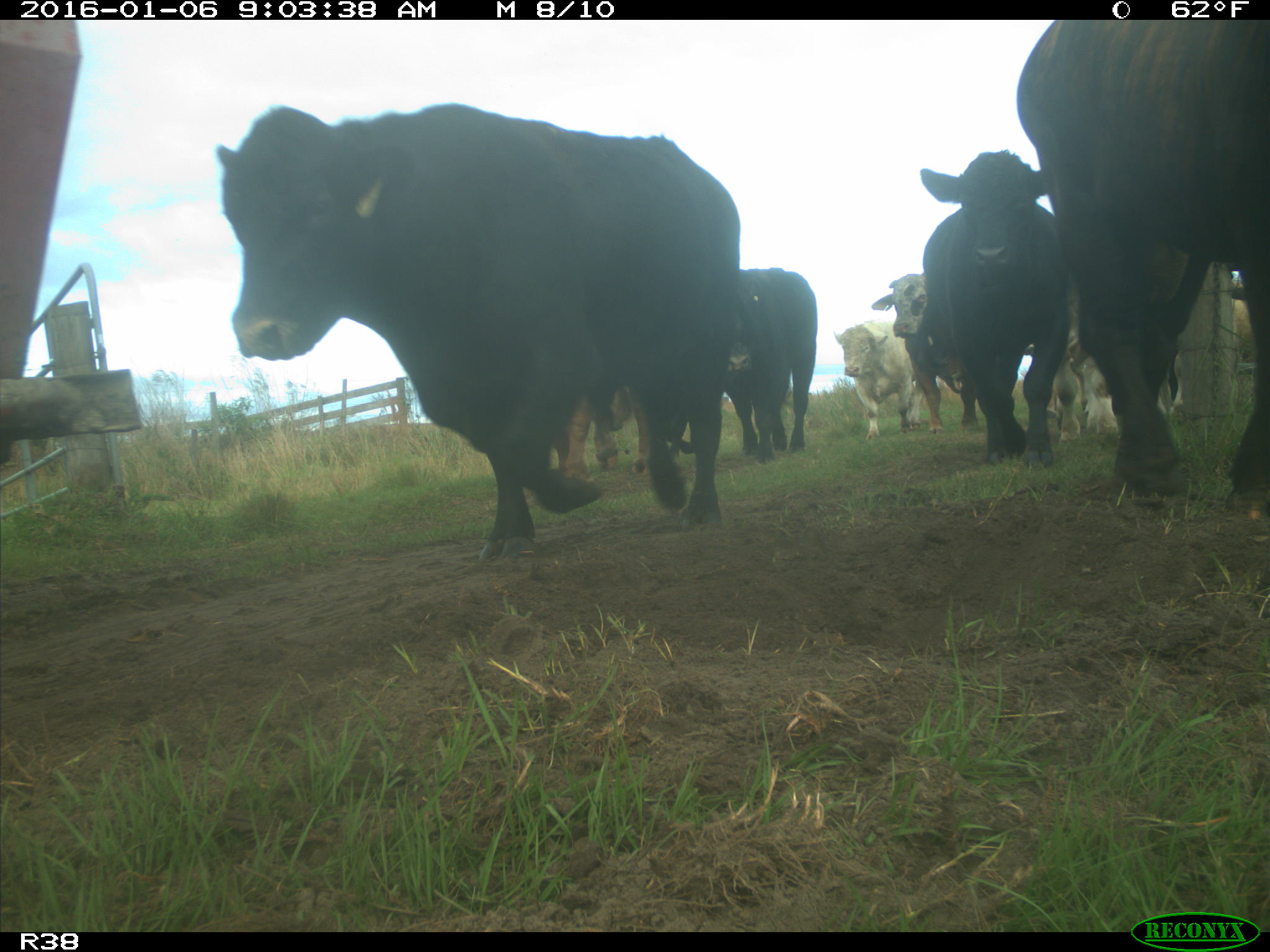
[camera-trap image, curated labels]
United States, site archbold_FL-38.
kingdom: Animalia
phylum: Chordata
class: Mammalia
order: Artiodactyla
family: Bovidae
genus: Bos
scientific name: Bos taurus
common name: domestic cow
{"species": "Bos taurus (domestic cow)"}